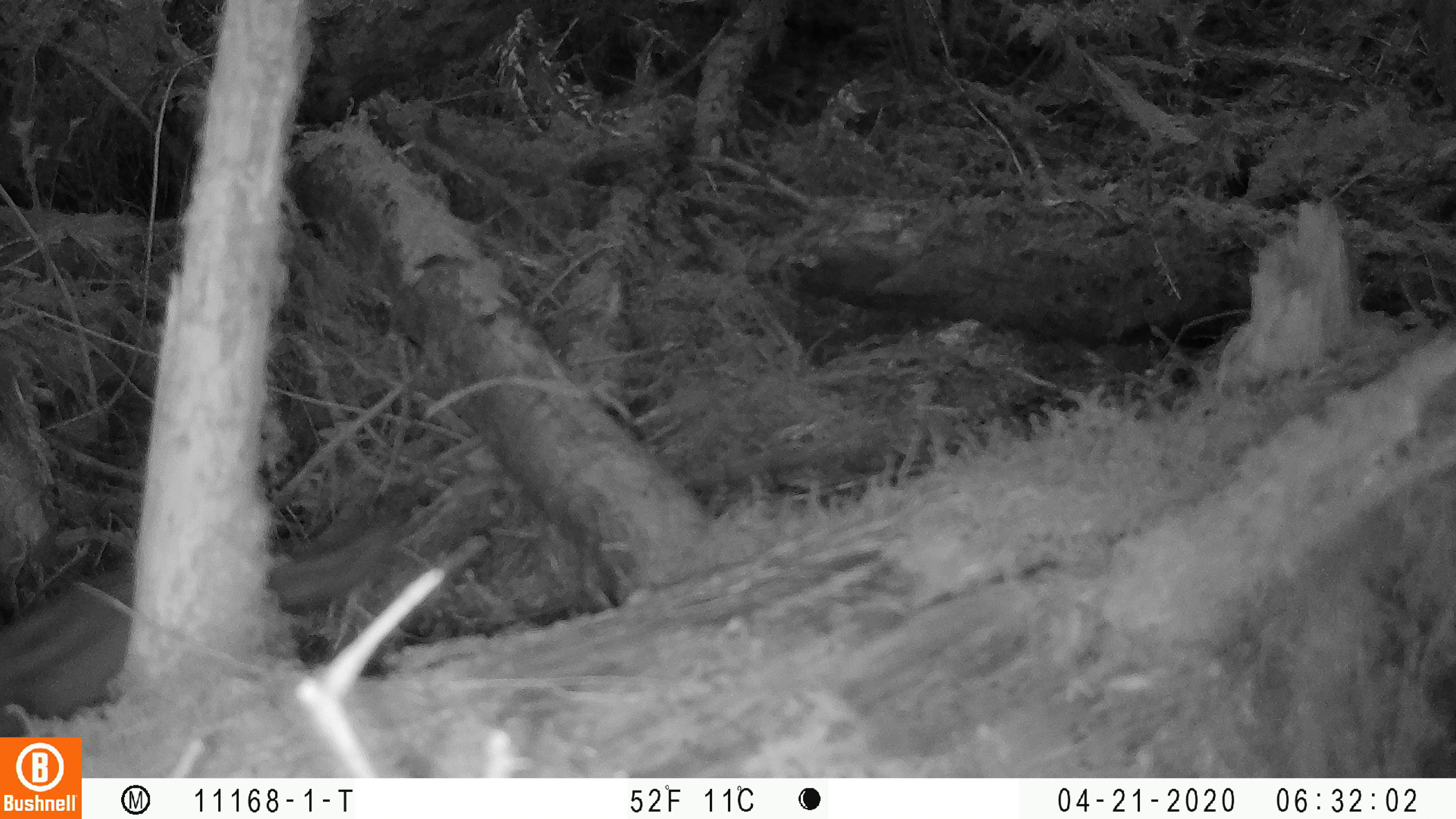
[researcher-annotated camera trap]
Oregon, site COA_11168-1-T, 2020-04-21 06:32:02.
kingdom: Animalia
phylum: Chordata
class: Mammalia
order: Rodentia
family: Sciuridae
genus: Neotamias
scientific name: Neotamias townsendii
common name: townsend's chipmunk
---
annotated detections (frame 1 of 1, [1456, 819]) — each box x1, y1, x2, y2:
townsend's chipmunk: 4, 514, 402, 727